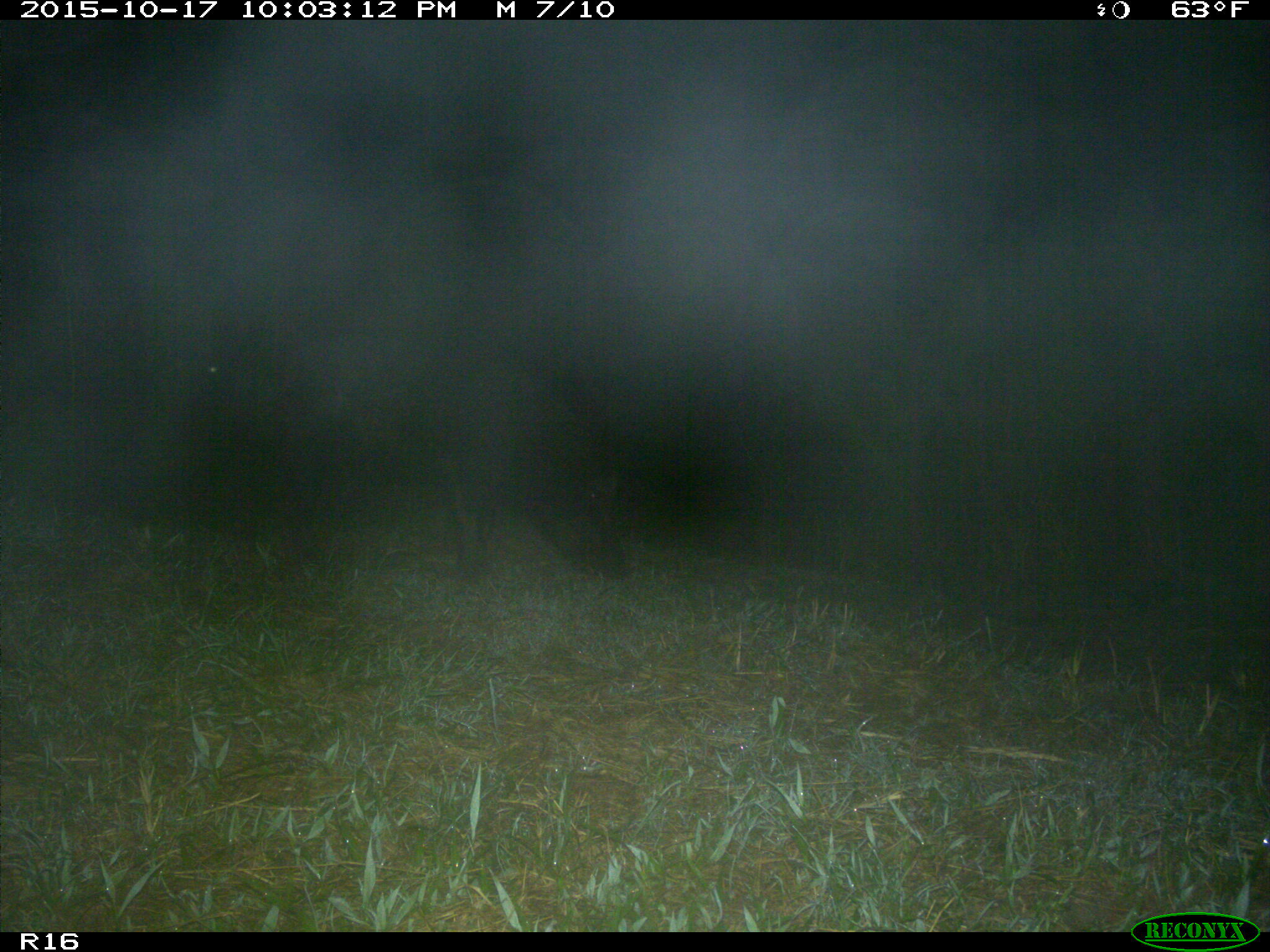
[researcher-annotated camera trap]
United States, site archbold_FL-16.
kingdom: Animalia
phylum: Chordata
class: Mammalia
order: Artiodactyla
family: Suidae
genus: Sus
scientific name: Sus scrofa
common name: wild boar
Sus scrofa (wild boar).